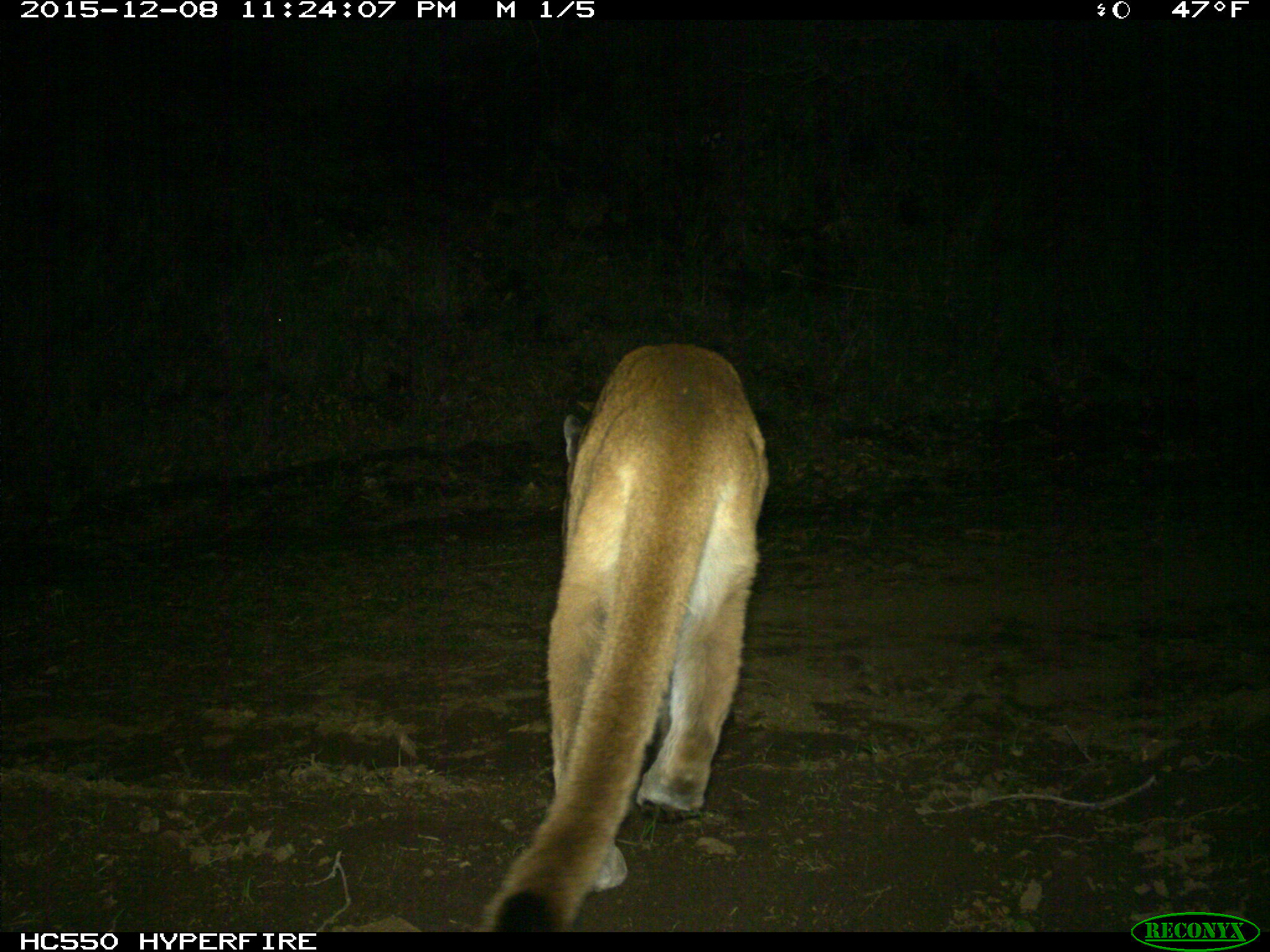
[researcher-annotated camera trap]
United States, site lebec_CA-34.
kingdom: Animalia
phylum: Chordata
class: Mammalia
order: Carnivora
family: Felidae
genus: Puma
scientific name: Puma concolor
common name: mountain lion